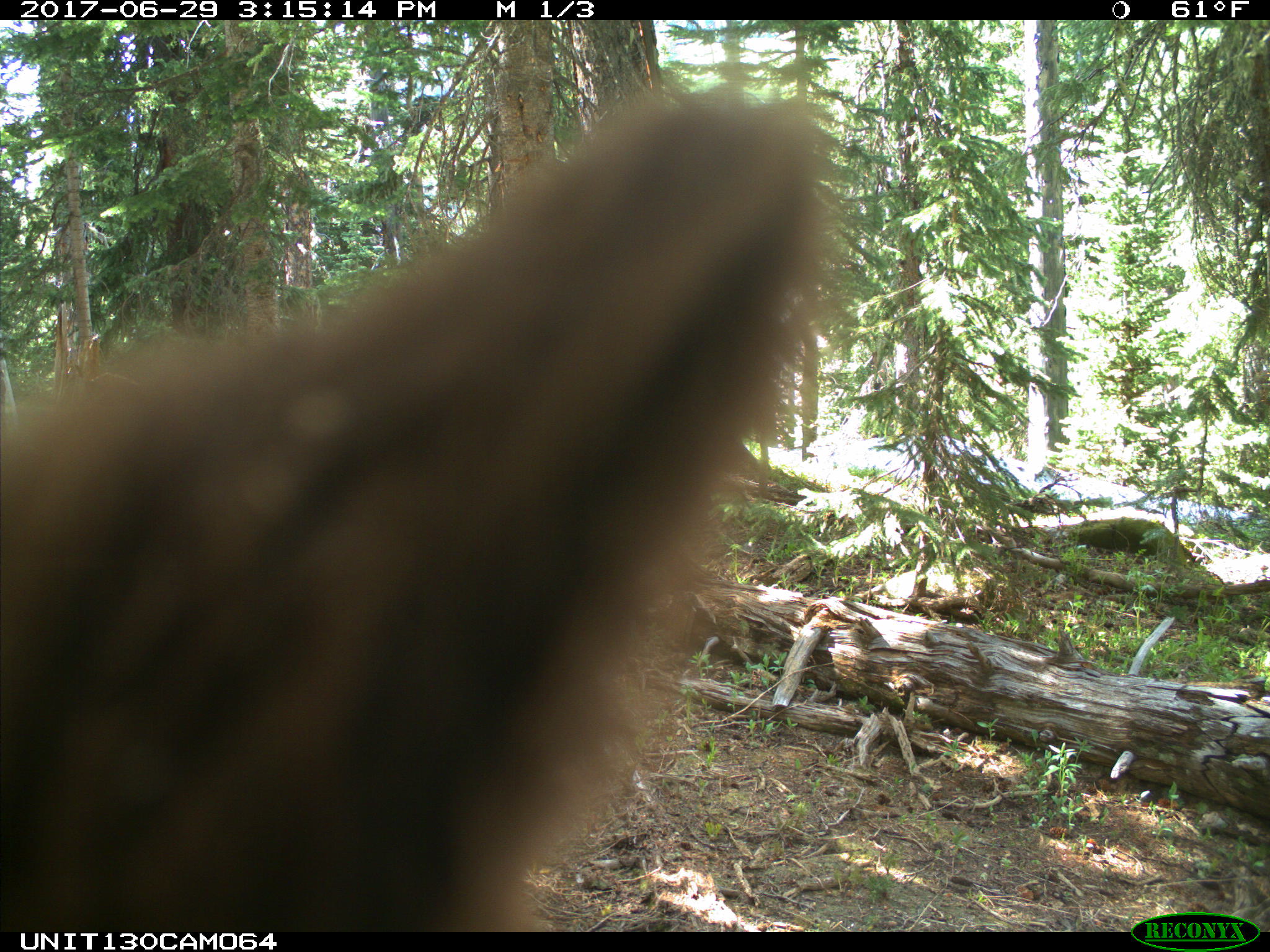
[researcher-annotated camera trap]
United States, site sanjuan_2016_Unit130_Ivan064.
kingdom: Animalia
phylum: Chordata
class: Mammalia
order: Carnivora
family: Ursidae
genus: Ursus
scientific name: Ursus americanus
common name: american black bear